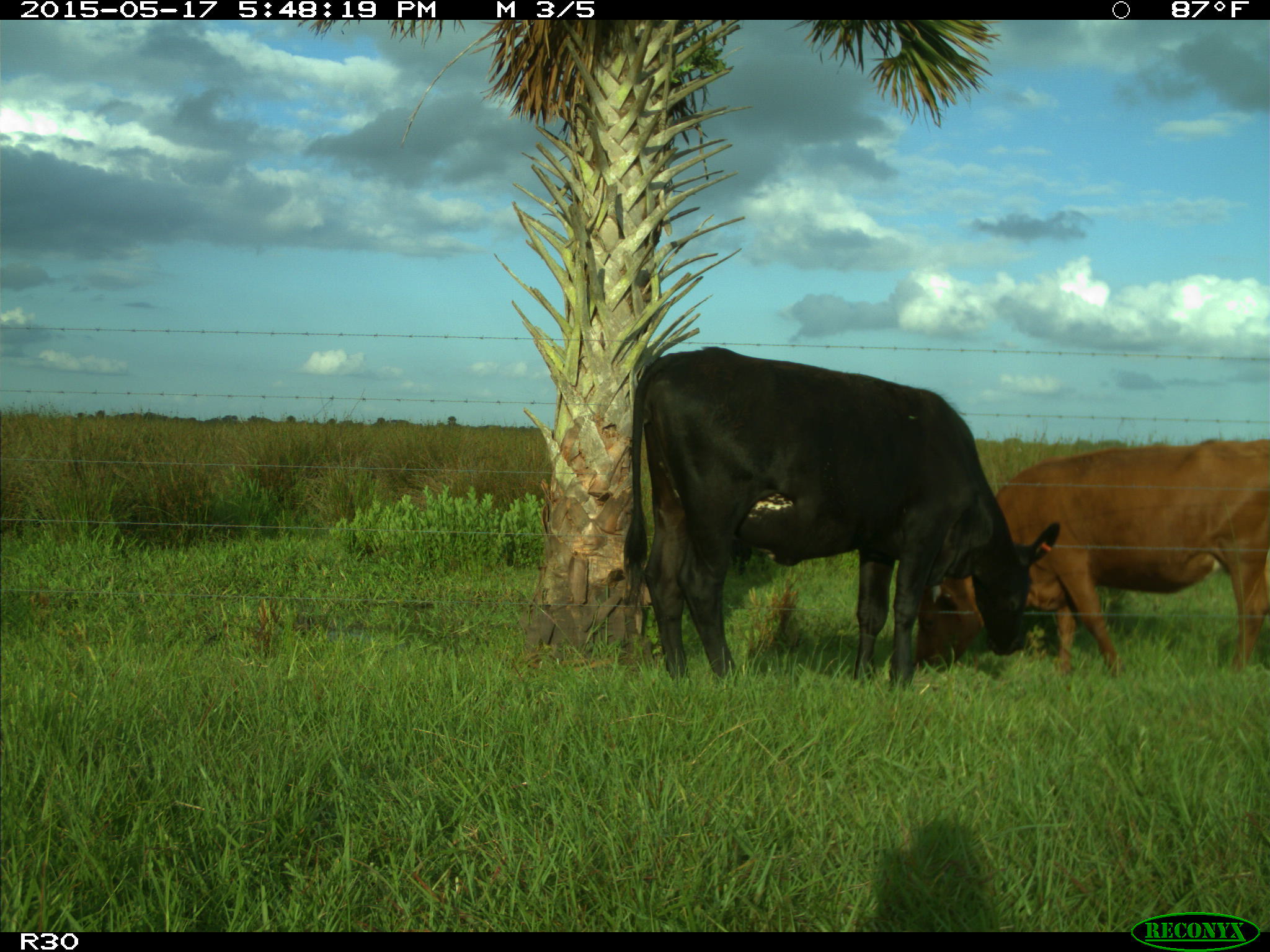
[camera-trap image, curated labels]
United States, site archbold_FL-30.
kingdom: Animalia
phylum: Chordata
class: Mammalia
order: Artiodactyla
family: Bovidae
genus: Bos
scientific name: Bos taurus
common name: domestic cow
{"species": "Bos taurus (domestic cow)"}